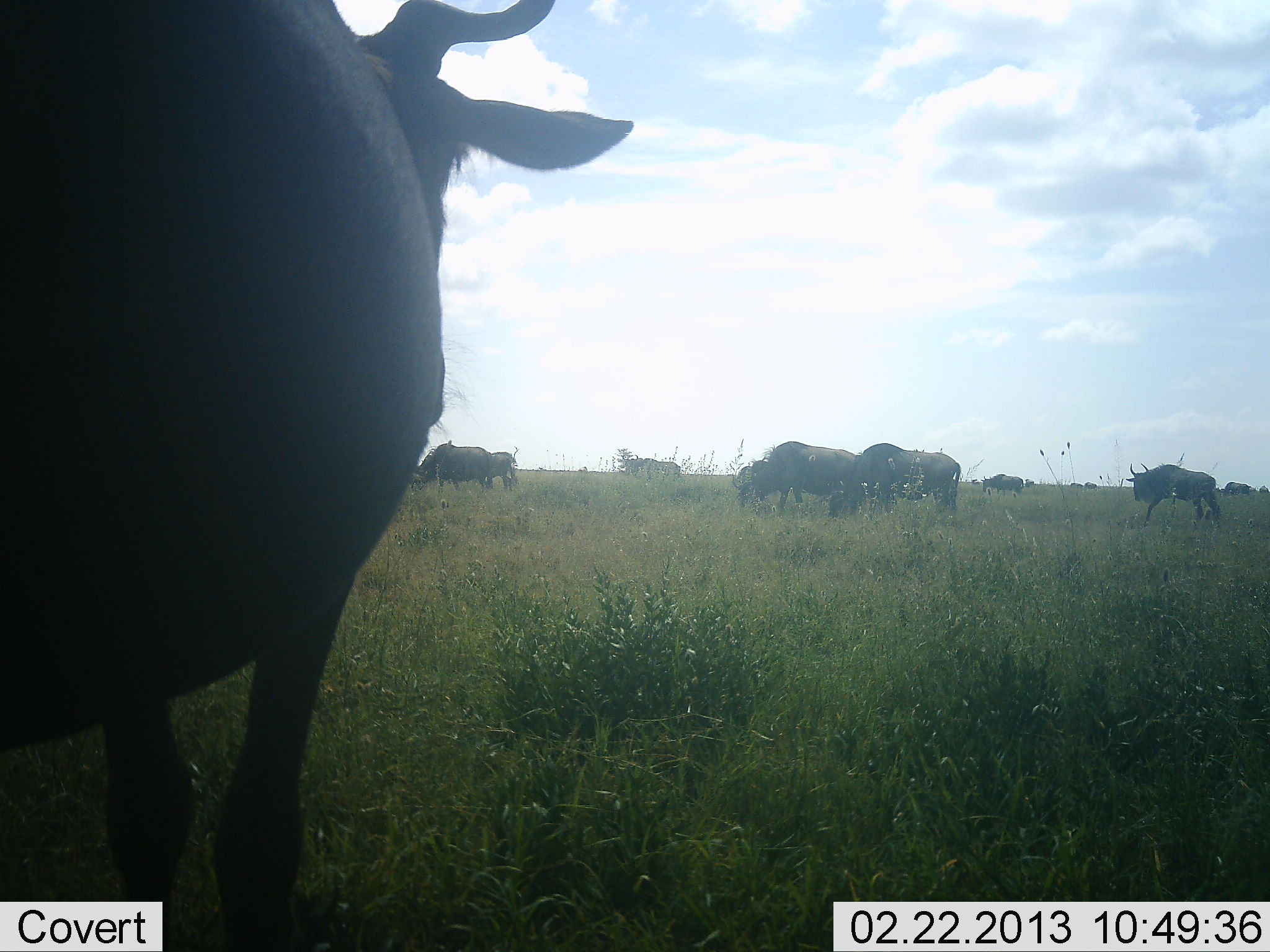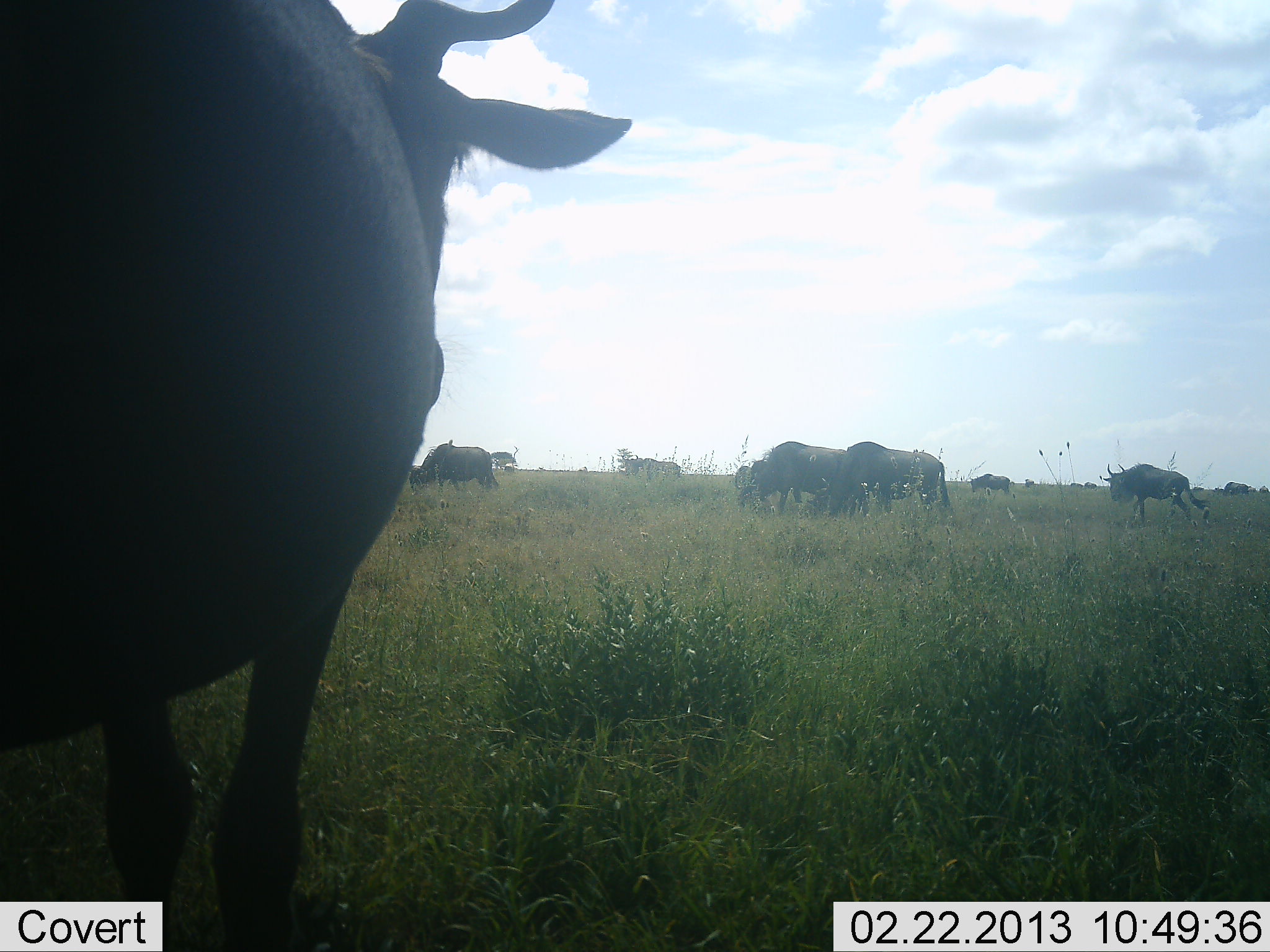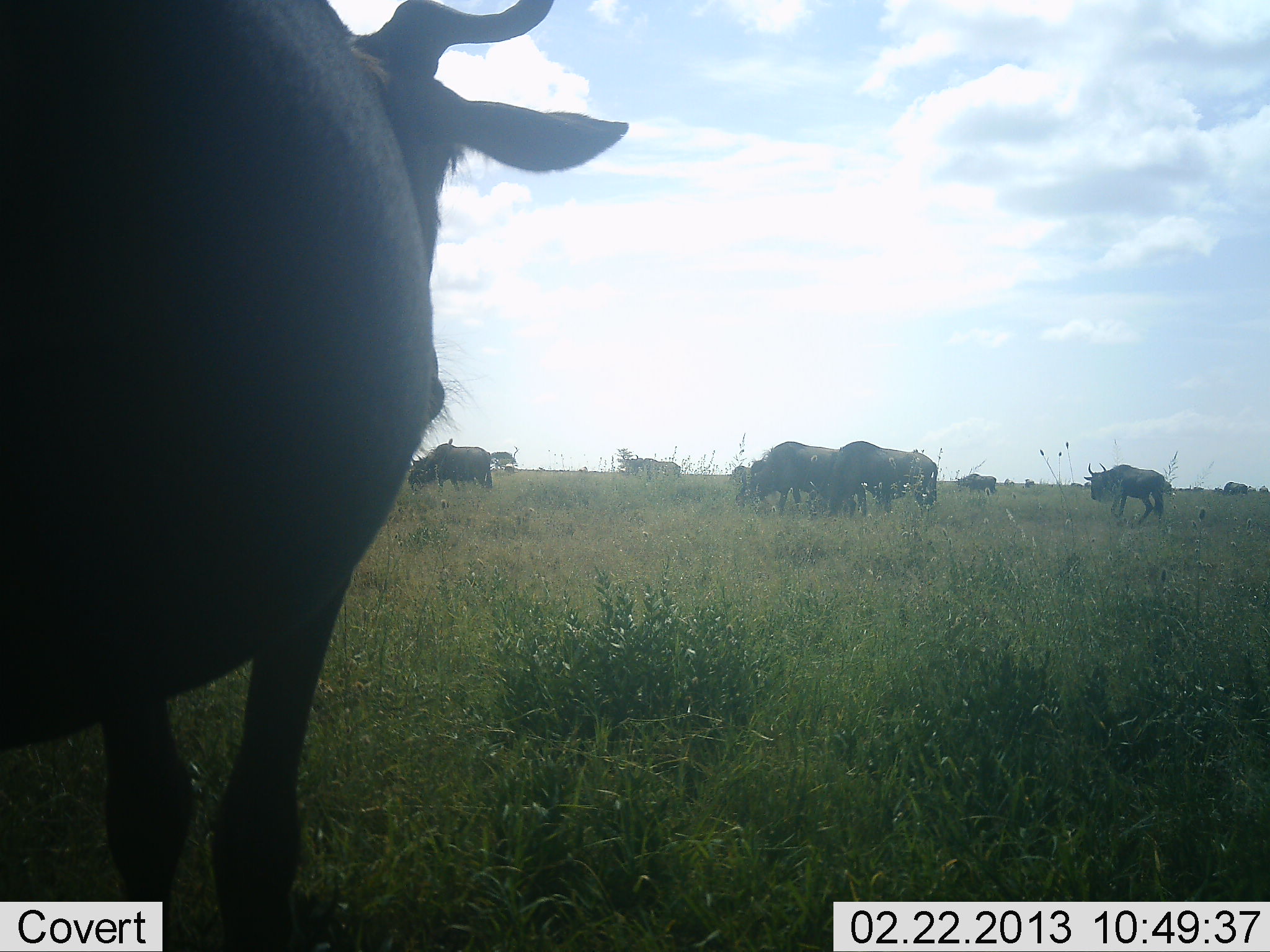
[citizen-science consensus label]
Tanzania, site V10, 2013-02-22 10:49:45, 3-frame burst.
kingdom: Animalia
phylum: Chordata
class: Mammalia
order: Artiodactyla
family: Bovidae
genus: Connochaetes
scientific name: Connochaetes taurinus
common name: blue wildebeest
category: wildebeest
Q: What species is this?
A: Wildebeest (blue wildebeest) (Connochaetes taurinus).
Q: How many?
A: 8.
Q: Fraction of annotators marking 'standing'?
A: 70%.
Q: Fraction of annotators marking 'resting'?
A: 0%.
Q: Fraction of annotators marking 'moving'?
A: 58%.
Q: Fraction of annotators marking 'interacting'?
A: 9%.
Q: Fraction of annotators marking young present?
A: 3%.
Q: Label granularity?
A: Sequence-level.